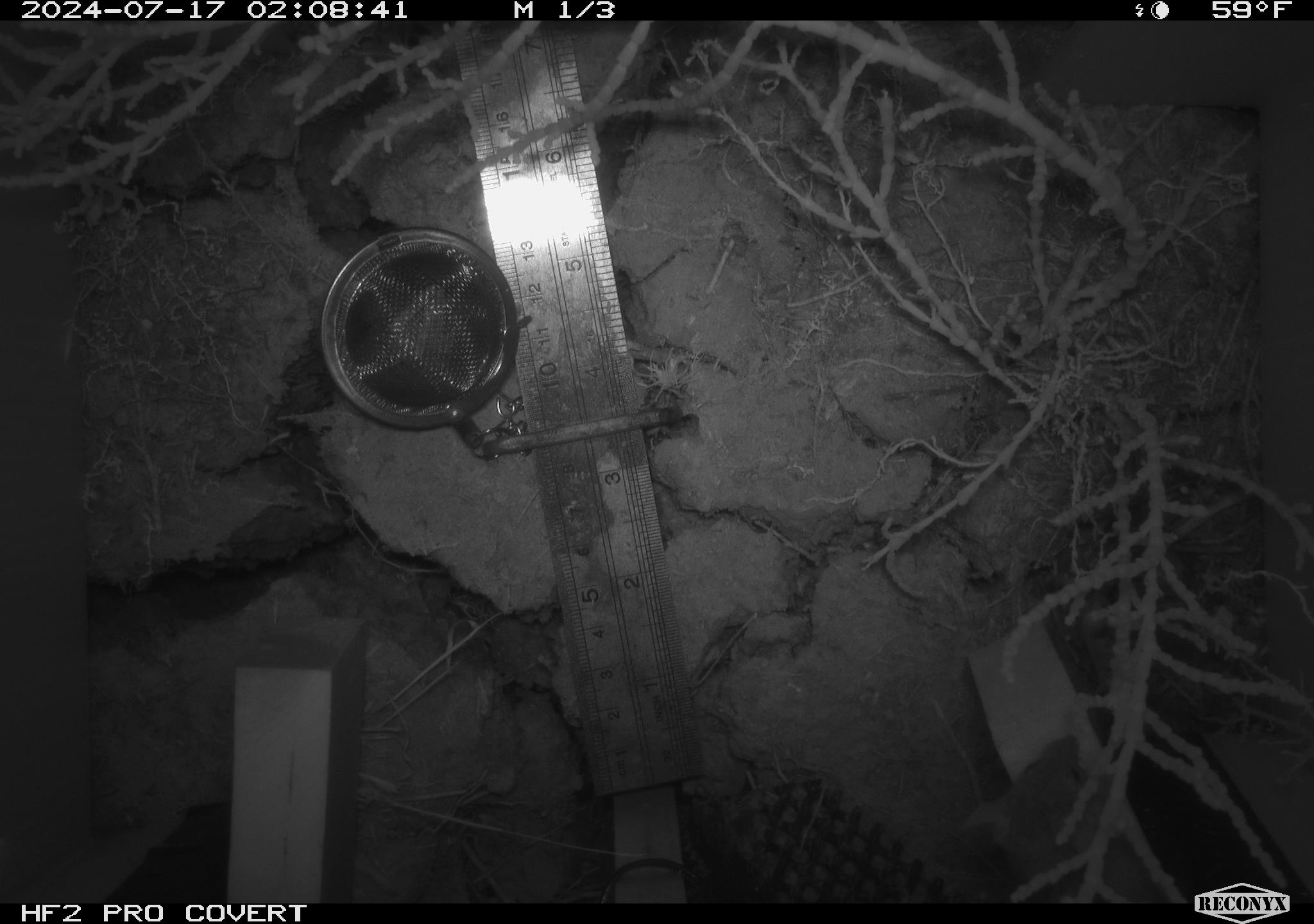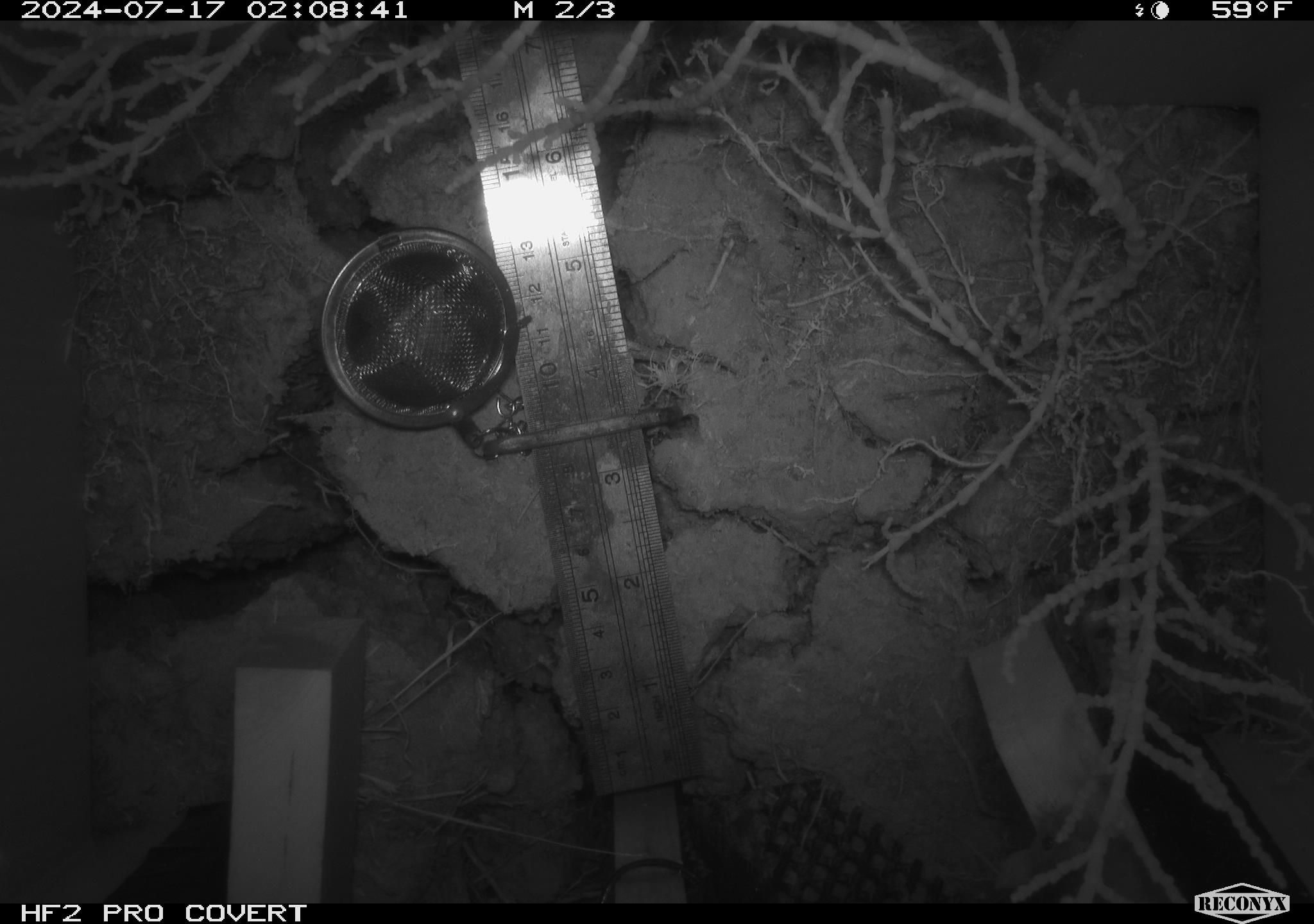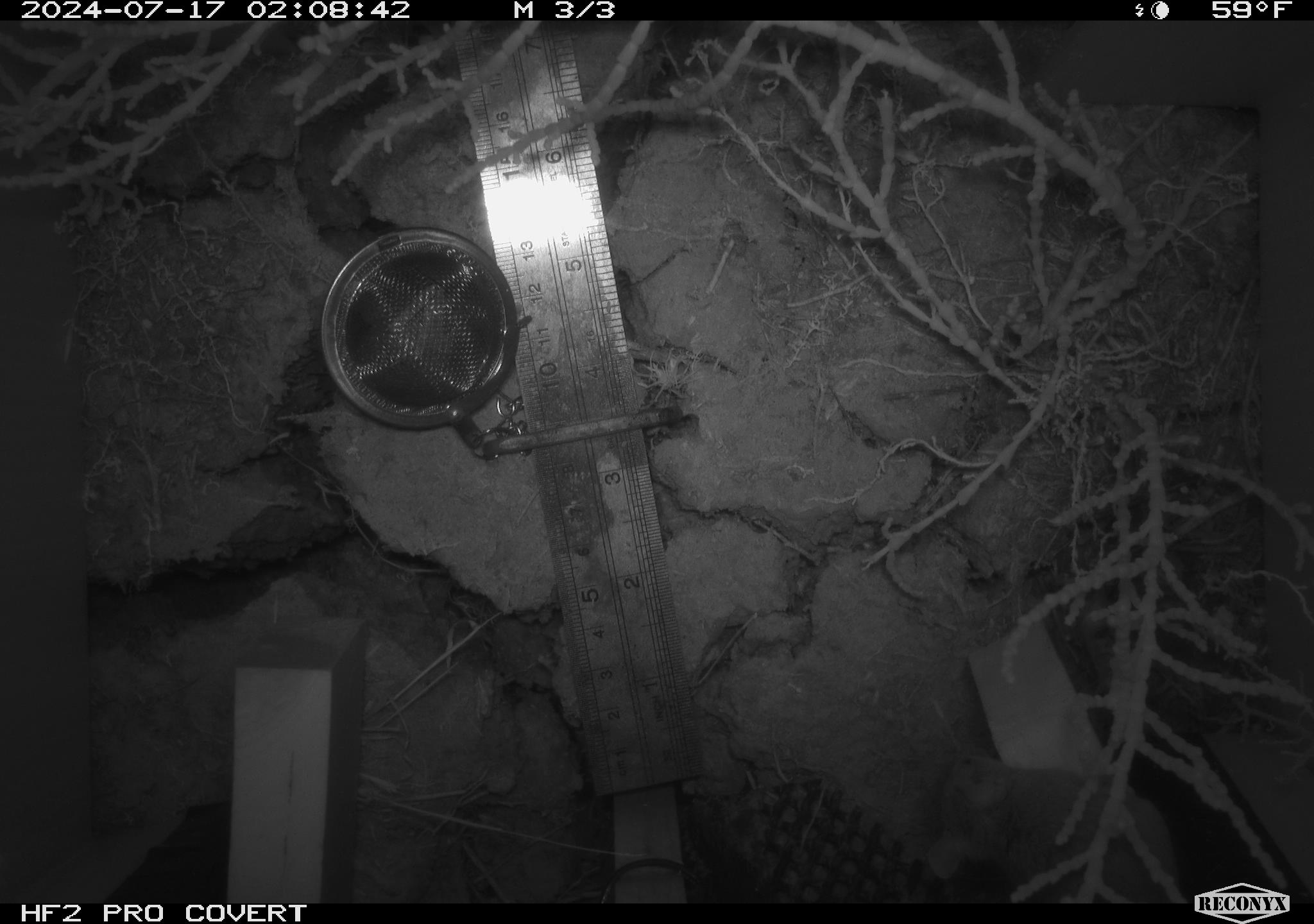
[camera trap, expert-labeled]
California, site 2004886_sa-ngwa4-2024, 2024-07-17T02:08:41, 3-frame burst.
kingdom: Animalia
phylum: Chordata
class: Mammalia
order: Rodentia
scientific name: Rodentia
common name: mouse species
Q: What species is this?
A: Mouse species (Rodentia).